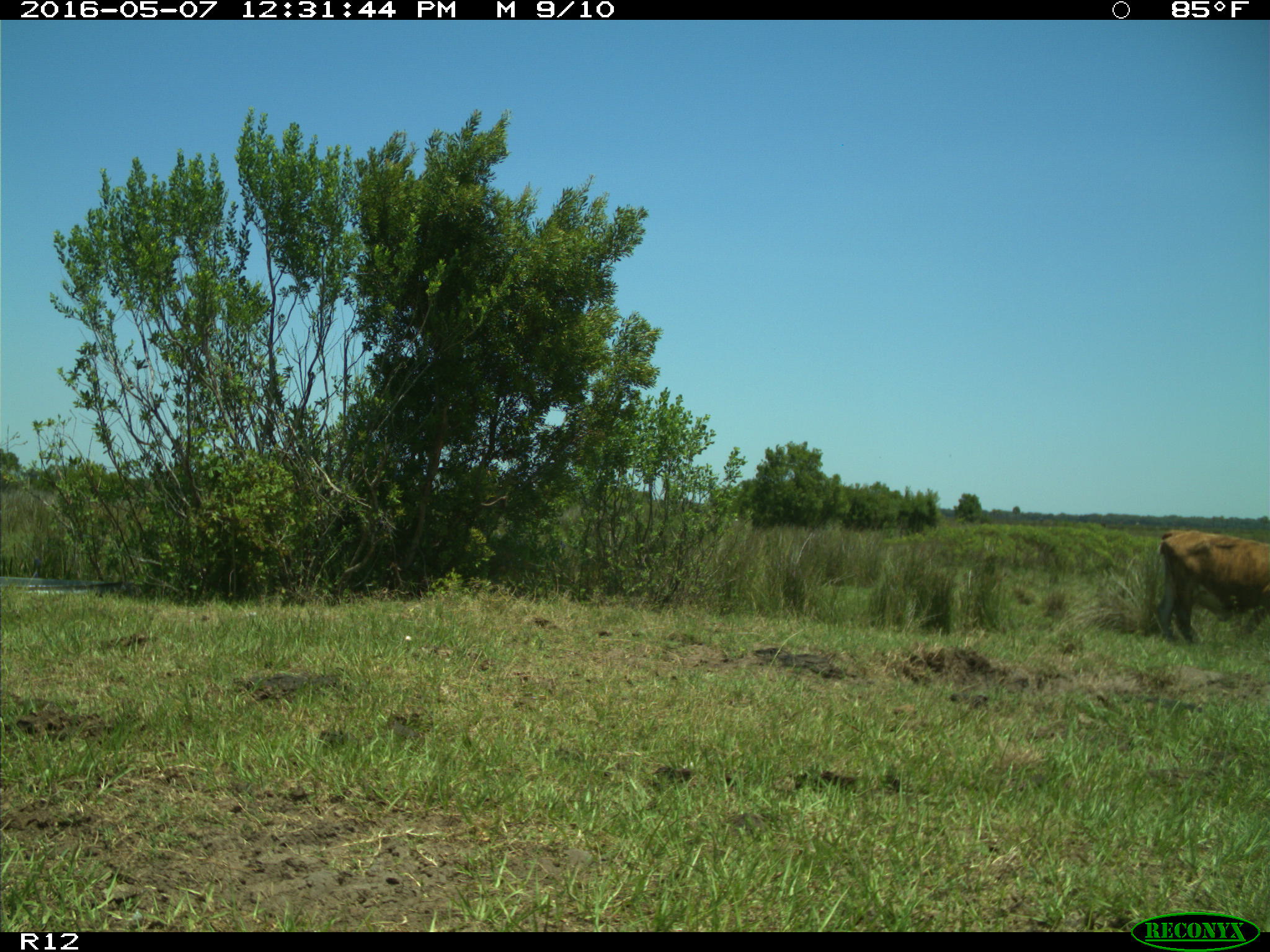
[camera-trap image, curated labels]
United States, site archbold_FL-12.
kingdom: Animalia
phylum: Chordata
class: Mammalia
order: Artiodactyla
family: Bovidae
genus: Bos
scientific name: Bos taurus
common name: domestic cow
Bos taurus (domestic cow).